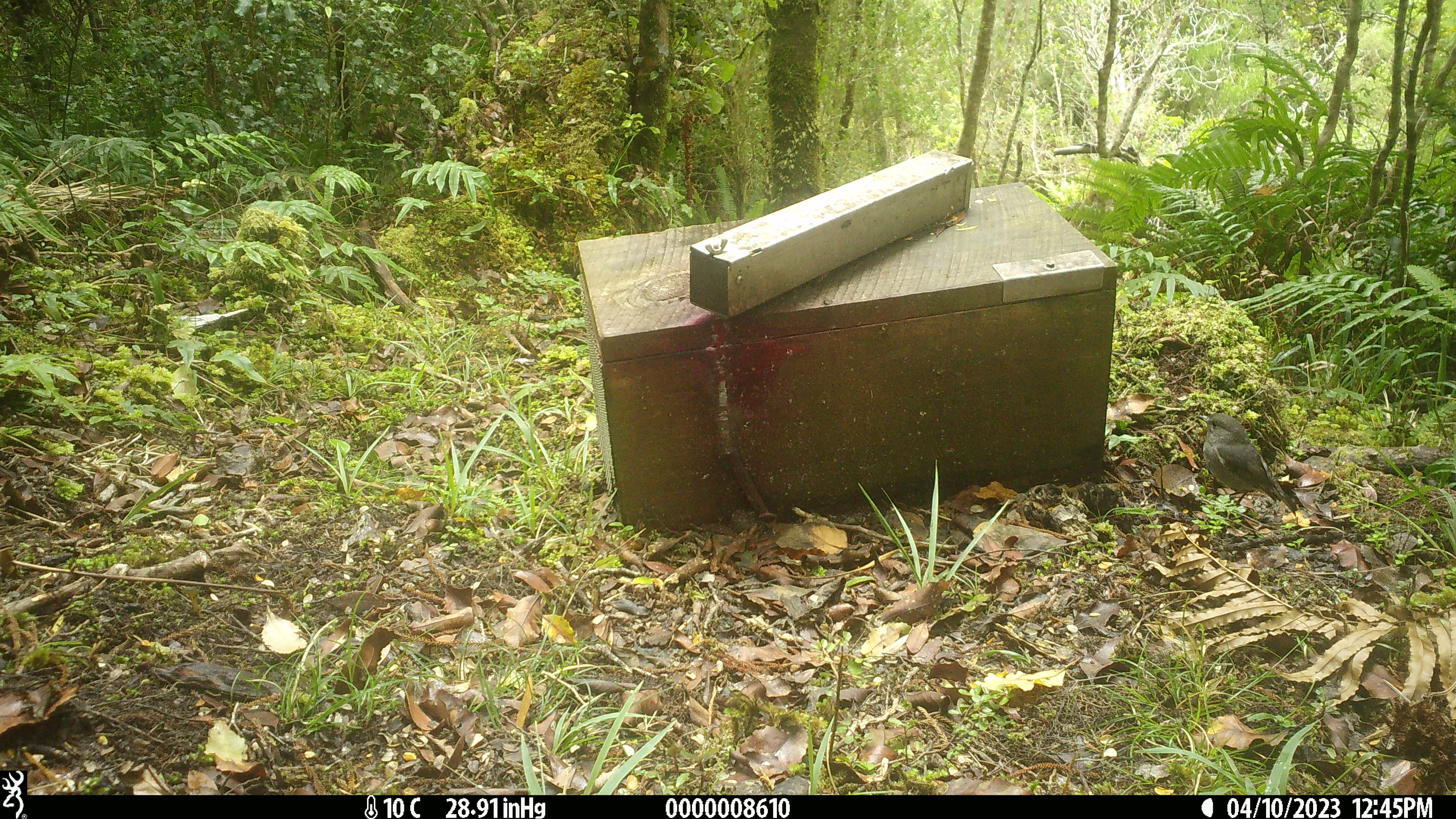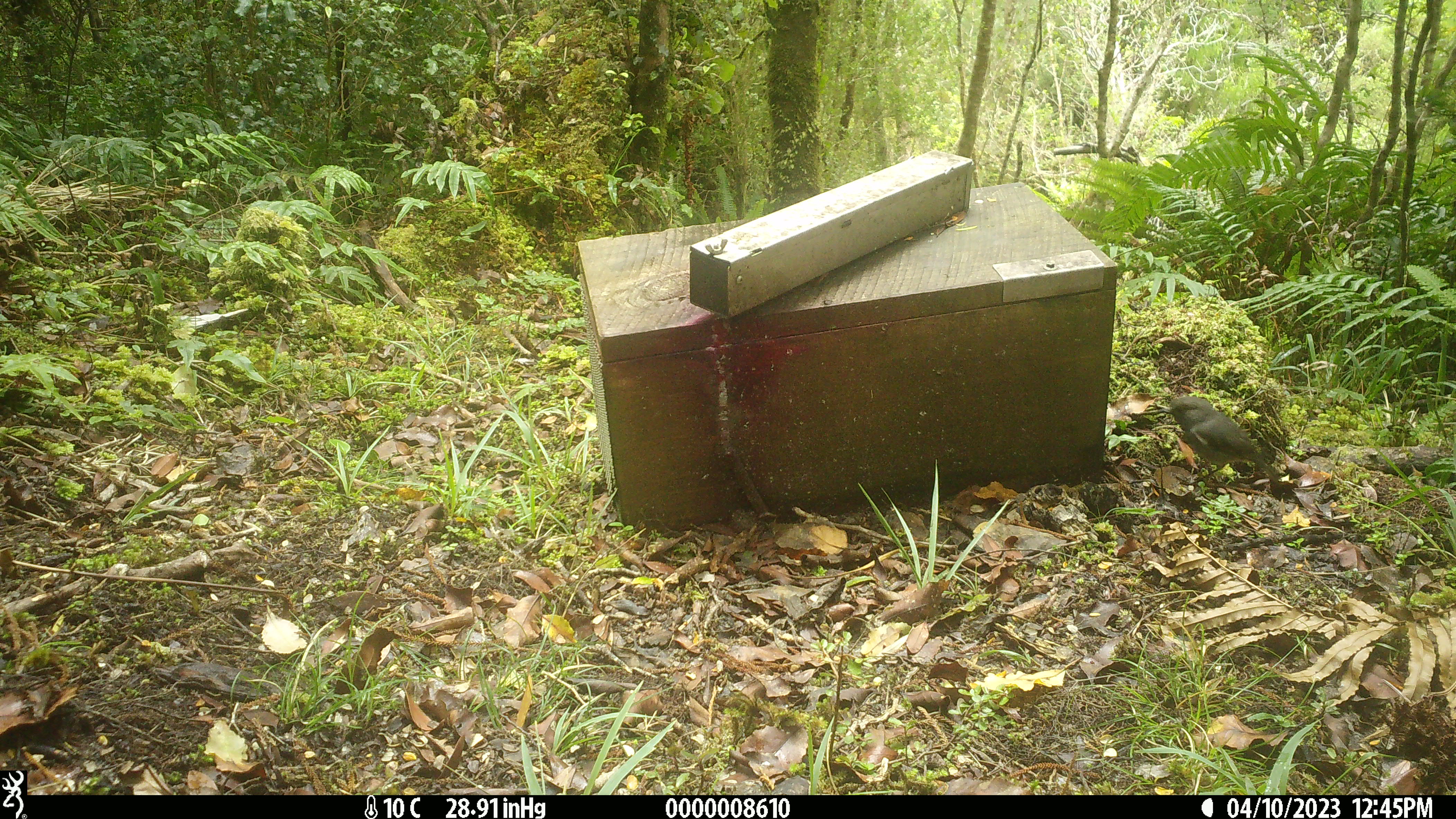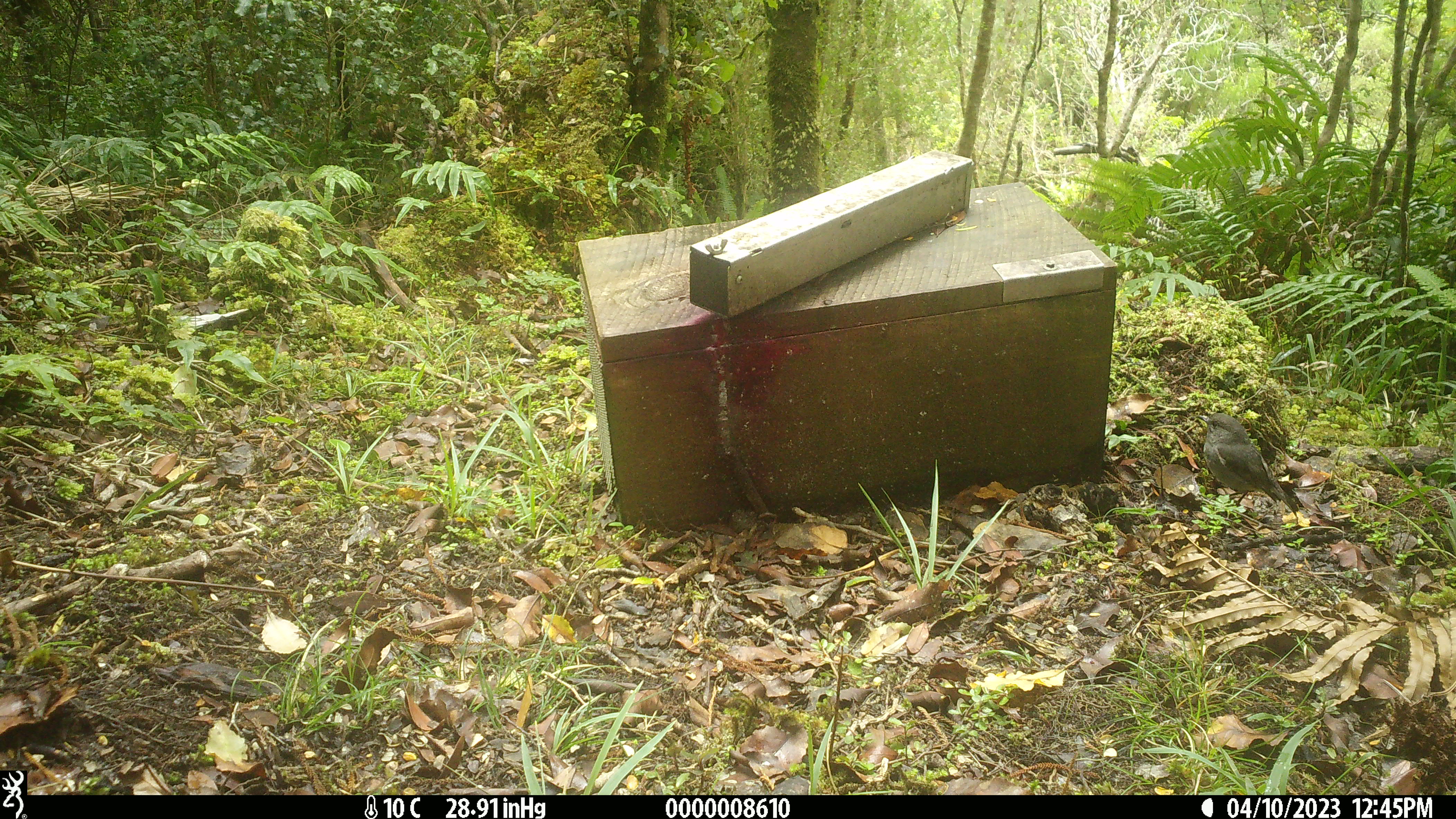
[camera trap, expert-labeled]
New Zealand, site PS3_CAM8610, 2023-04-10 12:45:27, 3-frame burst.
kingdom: Animalia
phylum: Chordata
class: Aves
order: Passeriformes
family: Petroicidae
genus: Petroica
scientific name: Petroica australis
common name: new zealand robin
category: robin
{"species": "robin (new zealand robin) (Petroica australis)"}